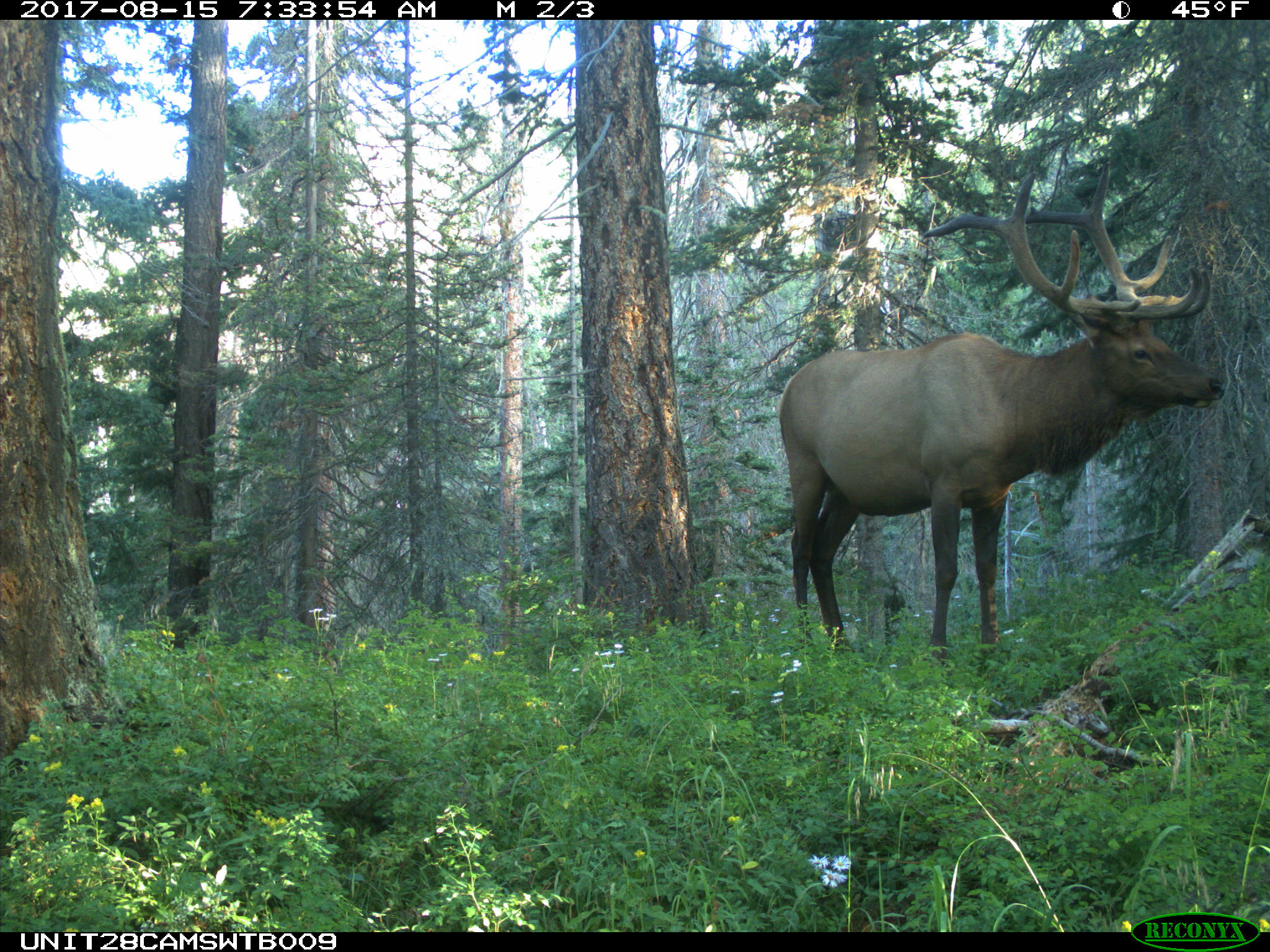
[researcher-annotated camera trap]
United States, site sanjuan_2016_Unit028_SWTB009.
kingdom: Animalia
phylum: Chordata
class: Mammalia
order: Artiodactyla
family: Cervidae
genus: Cervus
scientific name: Cervus elaphus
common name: red deer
Cervus elaphus (red deer).